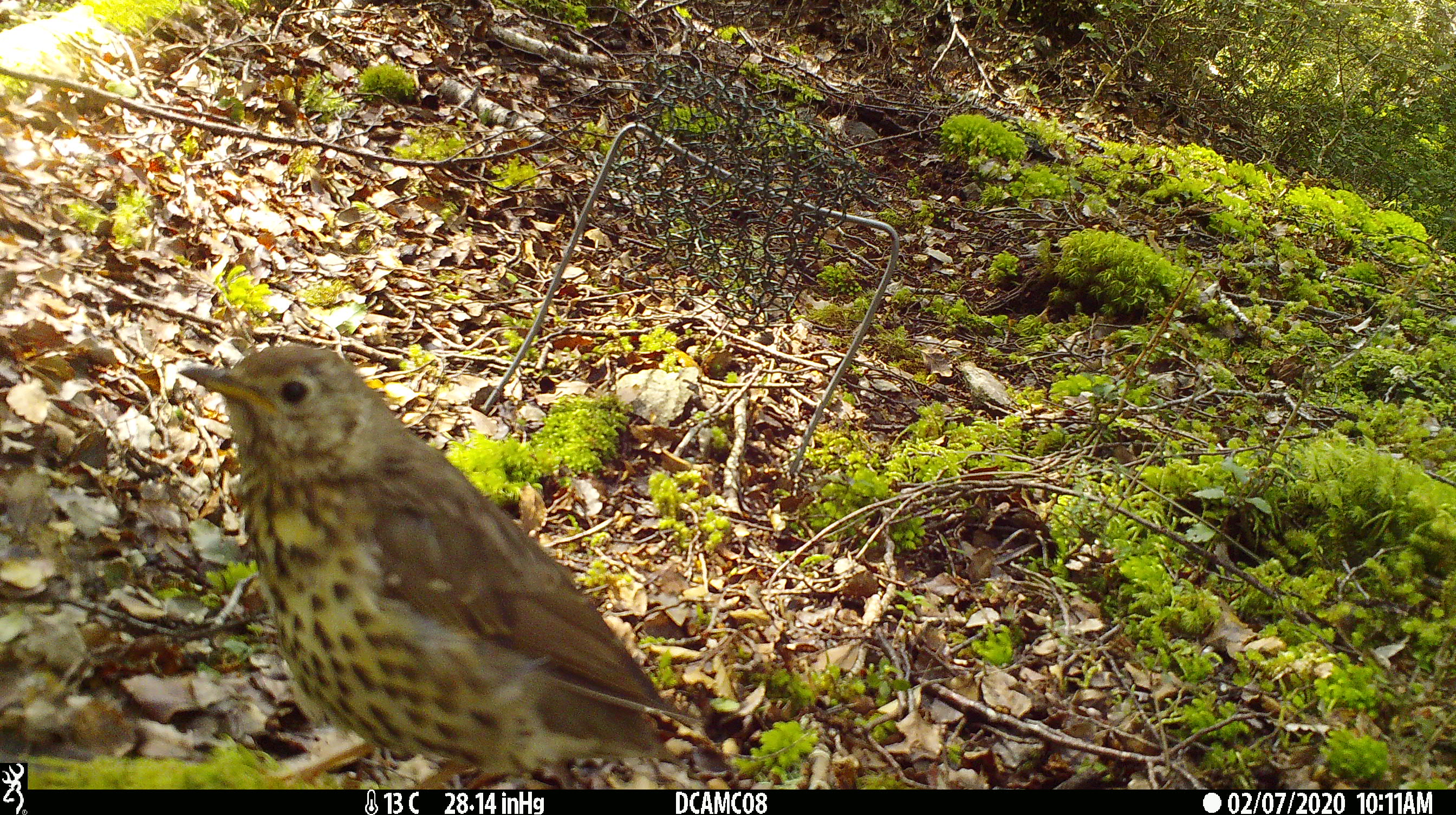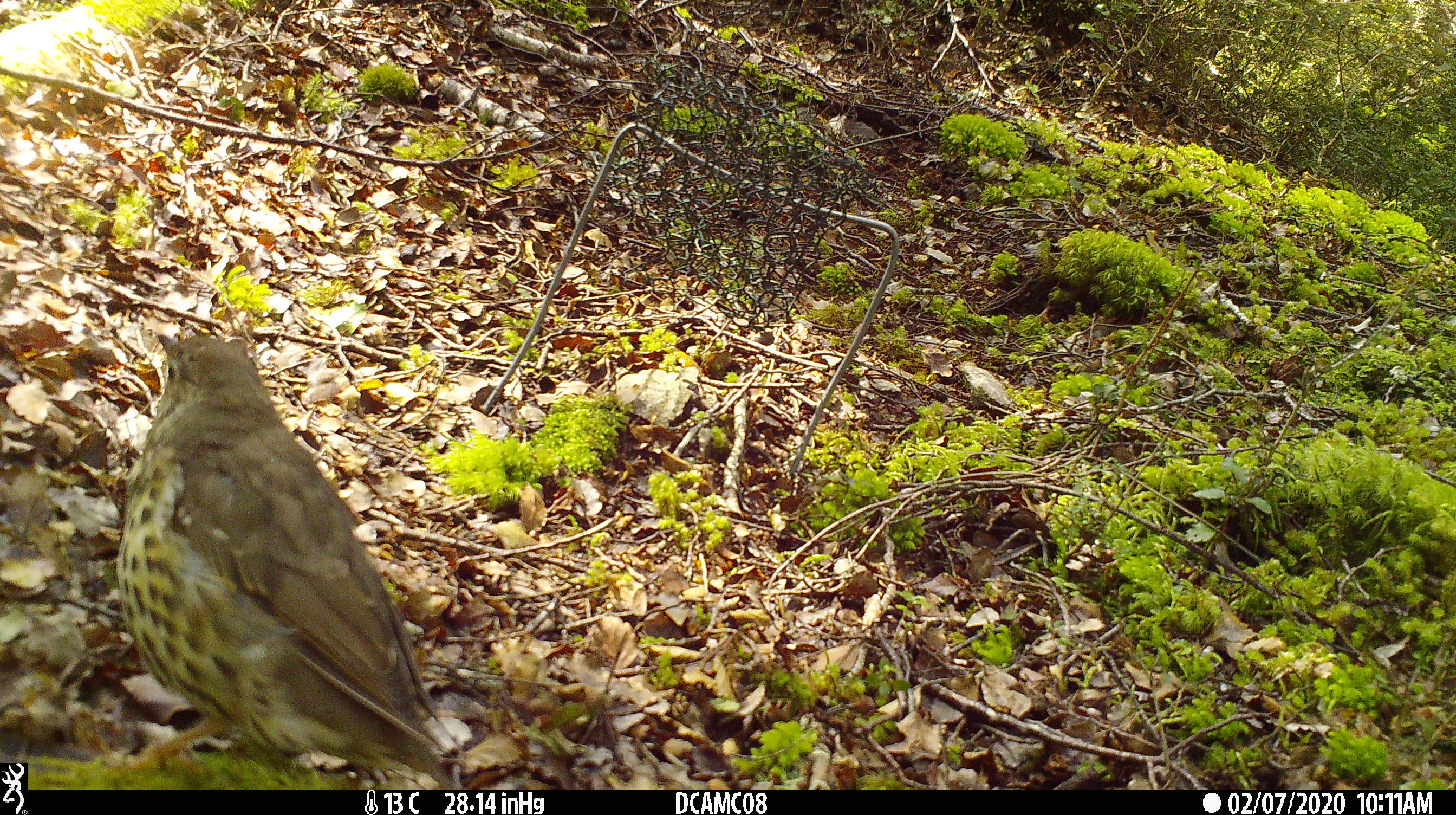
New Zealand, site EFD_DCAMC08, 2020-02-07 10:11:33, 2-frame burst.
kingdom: Animalia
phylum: Chordata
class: Aves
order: Passeriformes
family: Turdidae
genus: Turdus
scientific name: Turdus philomelos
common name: song thrush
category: thrush